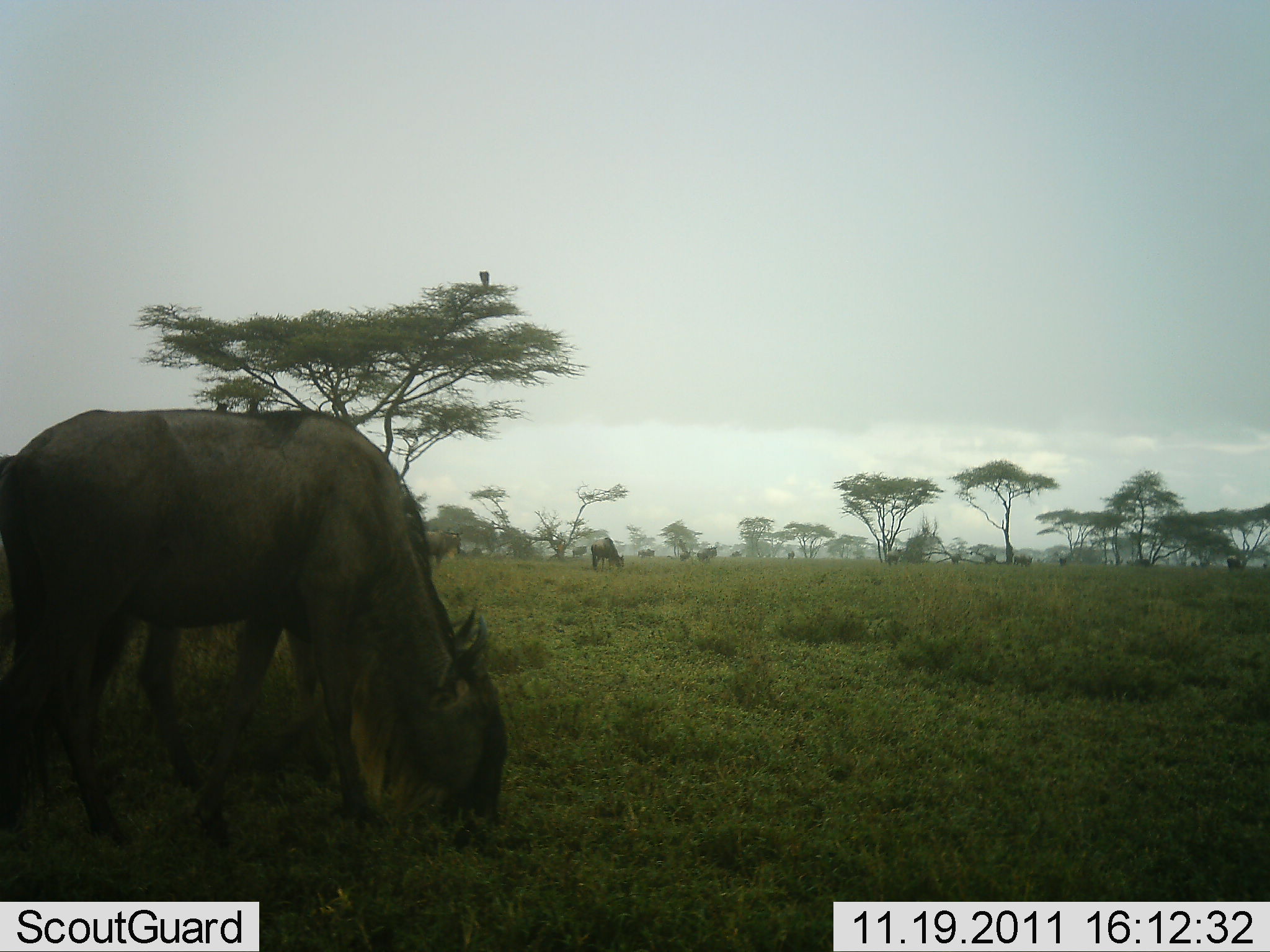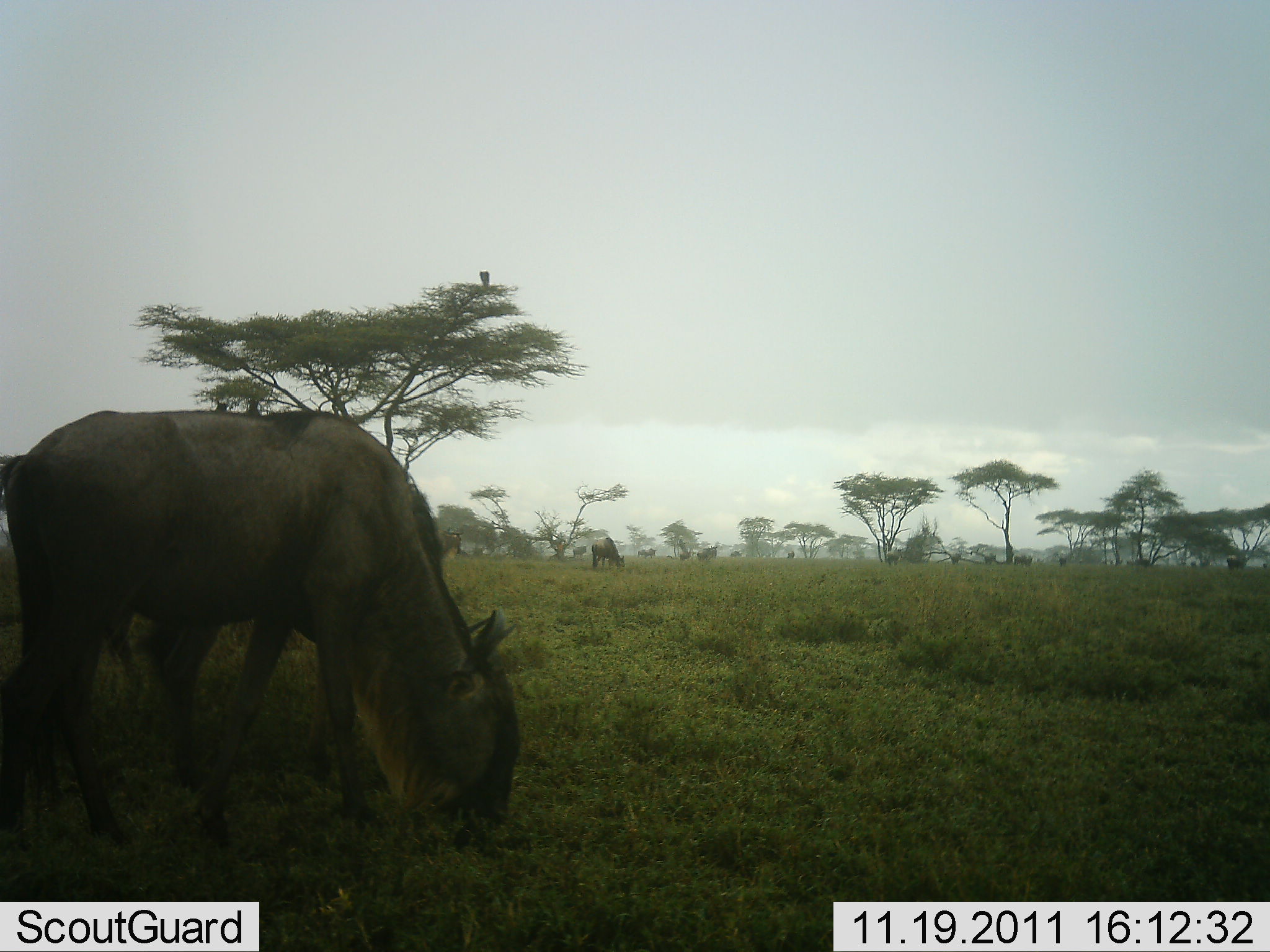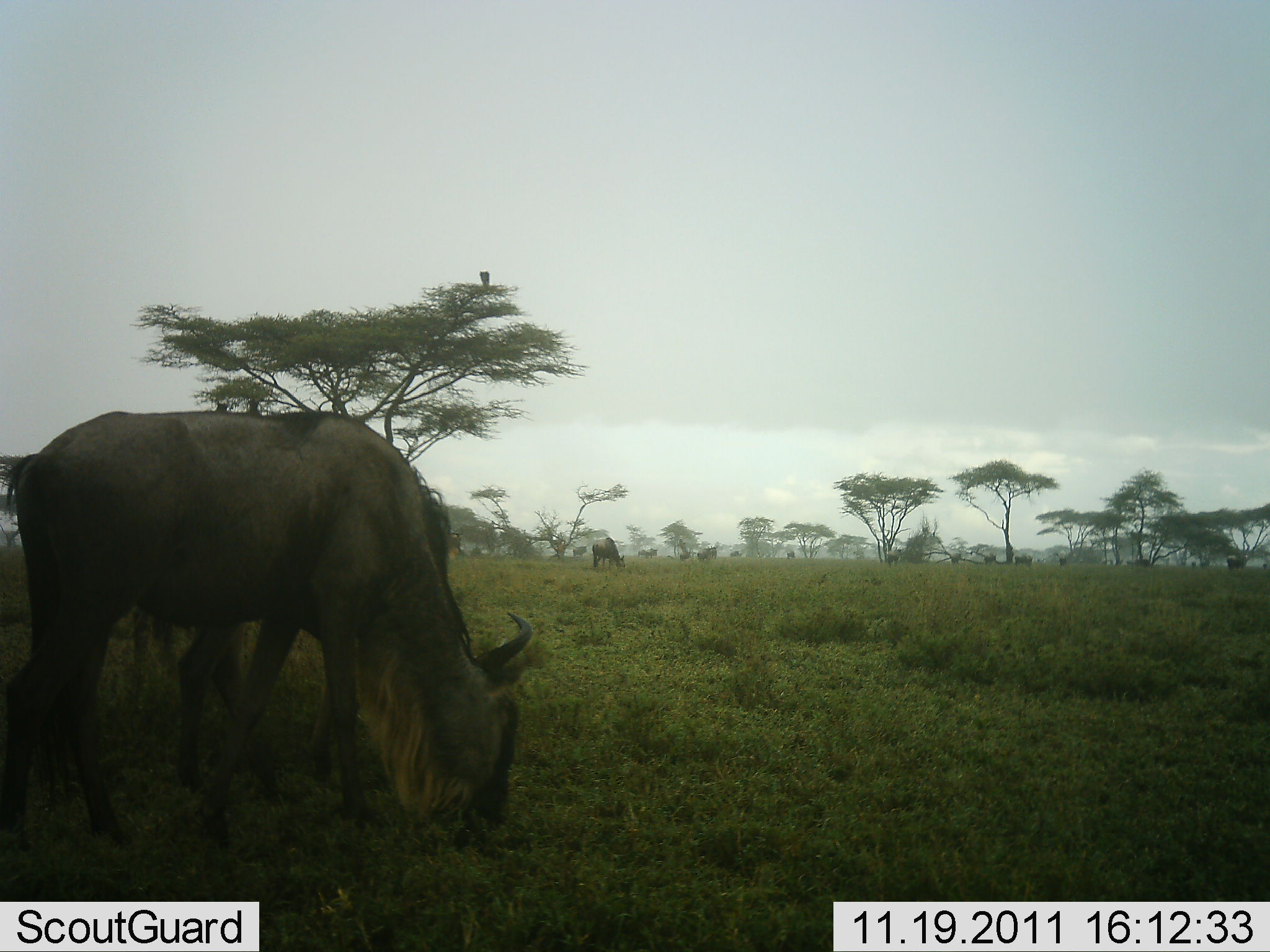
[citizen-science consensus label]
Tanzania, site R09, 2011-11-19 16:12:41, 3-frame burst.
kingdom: Animalia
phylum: Chordata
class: Mammalia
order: Artiodactyla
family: Bovidae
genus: Connochaetes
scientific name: Connochaetes taurinus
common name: blue wildebeest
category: wildebeest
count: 4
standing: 20%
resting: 0%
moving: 7%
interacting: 0%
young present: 7%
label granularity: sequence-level